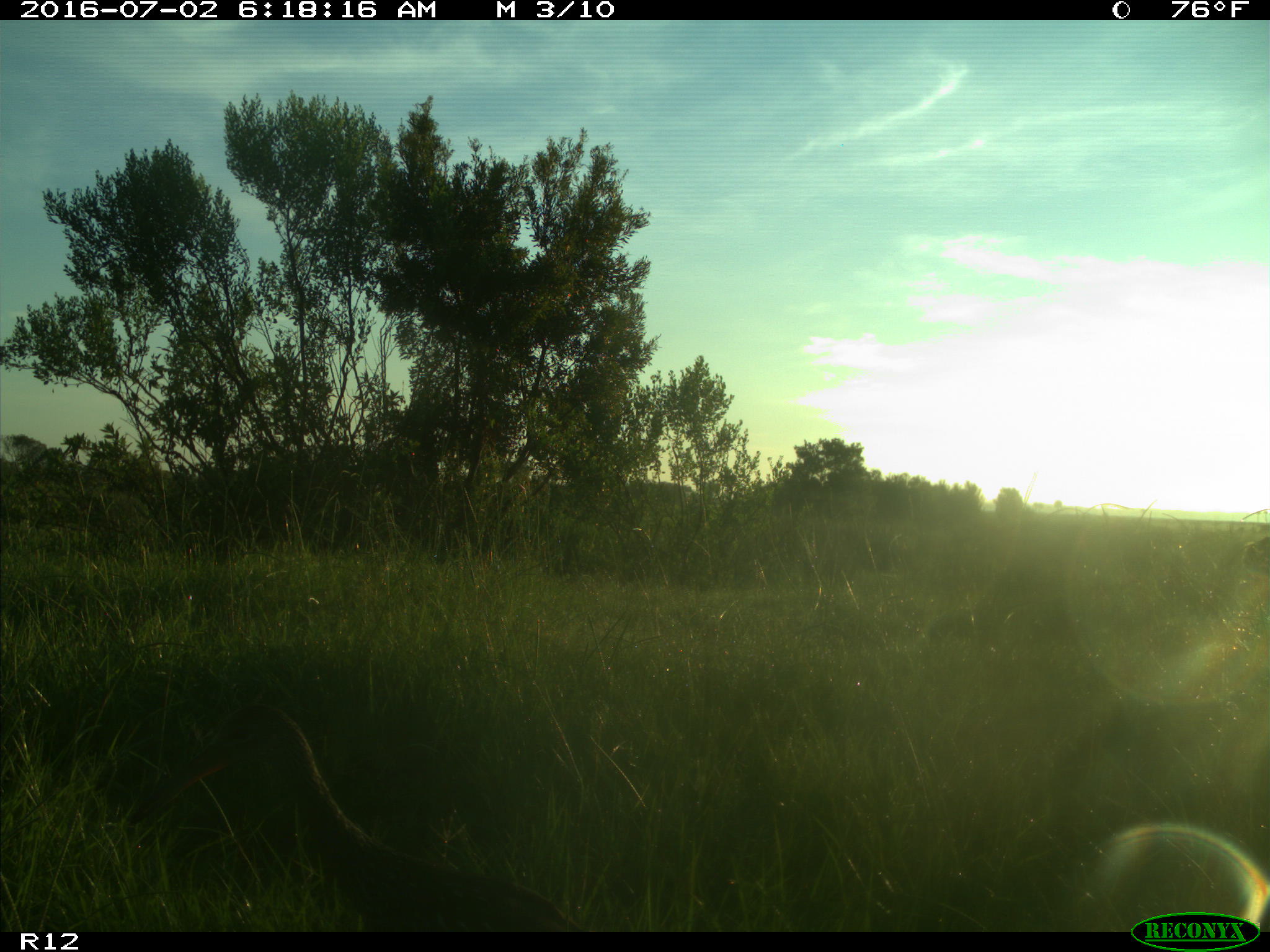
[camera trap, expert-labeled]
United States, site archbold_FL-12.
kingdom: Animalia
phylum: Chordata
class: Aves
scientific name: Aves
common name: birds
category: unidentified bird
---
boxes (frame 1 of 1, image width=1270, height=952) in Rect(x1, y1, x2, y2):
animal: Rect(161, 705, 580, 932)